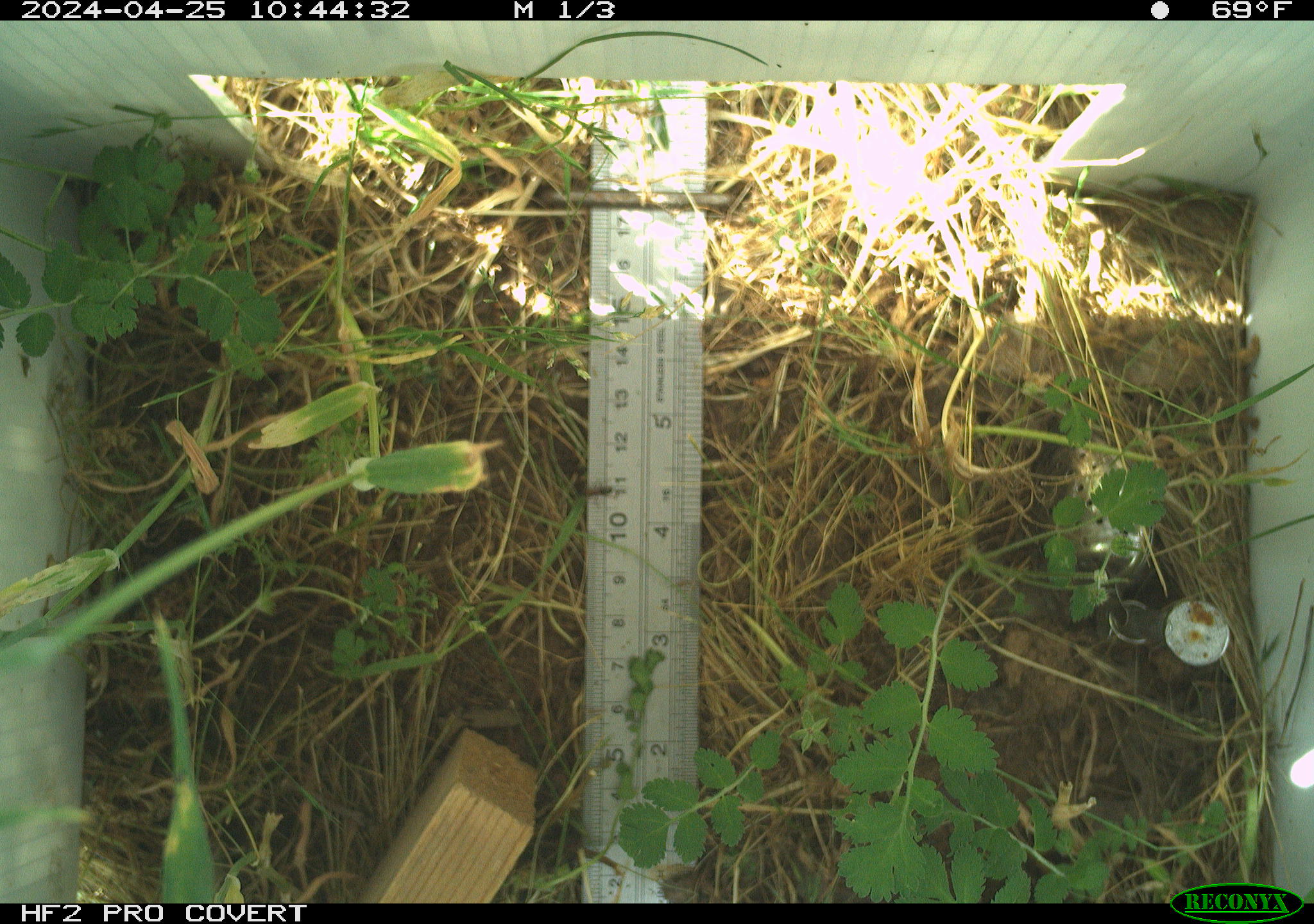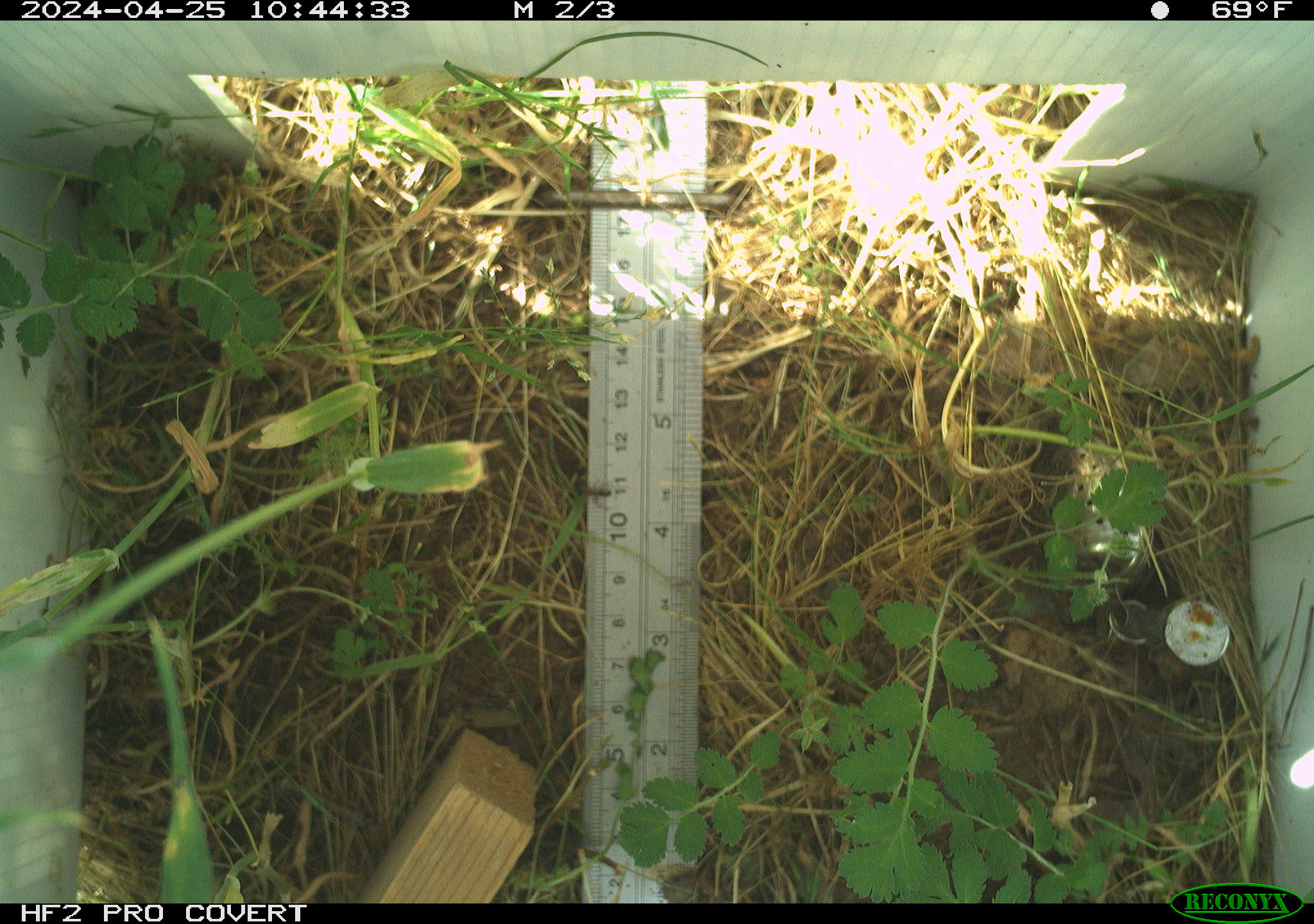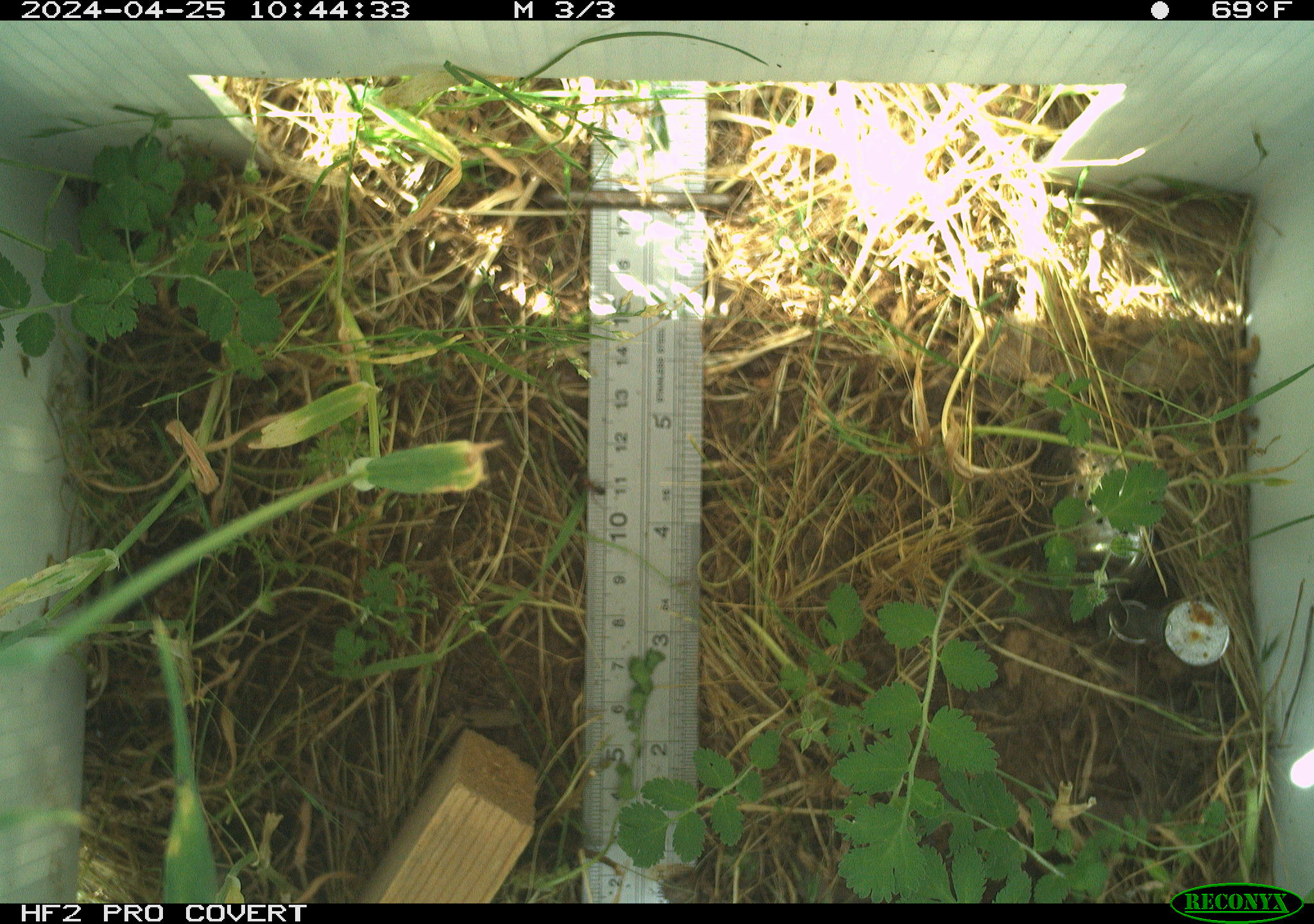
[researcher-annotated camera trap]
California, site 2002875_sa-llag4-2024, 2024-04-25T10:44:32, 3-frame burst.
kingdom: Animalia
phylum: Arthropoda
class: Insecta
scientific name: Insecta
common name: insect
Insect (Insecta).